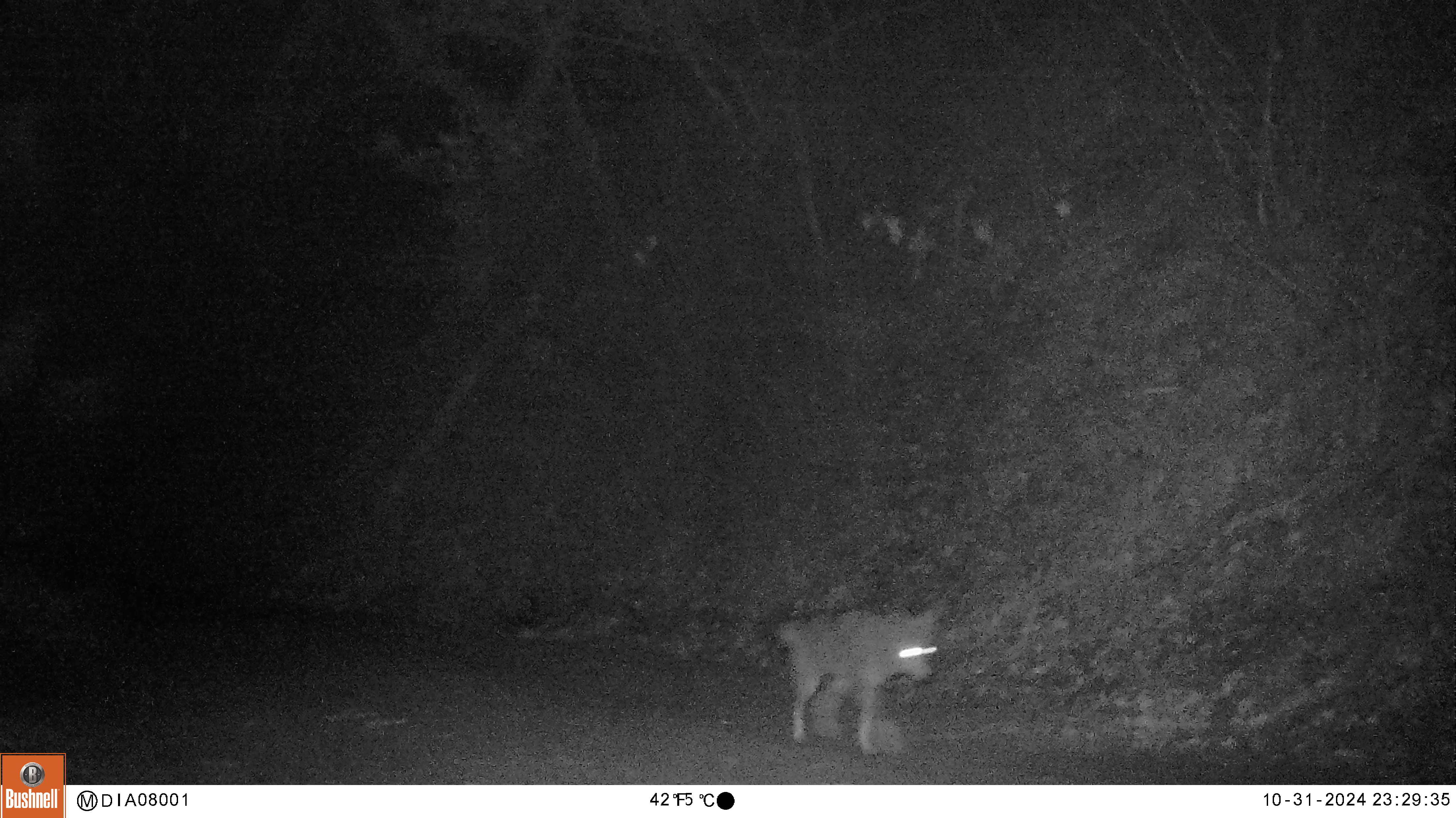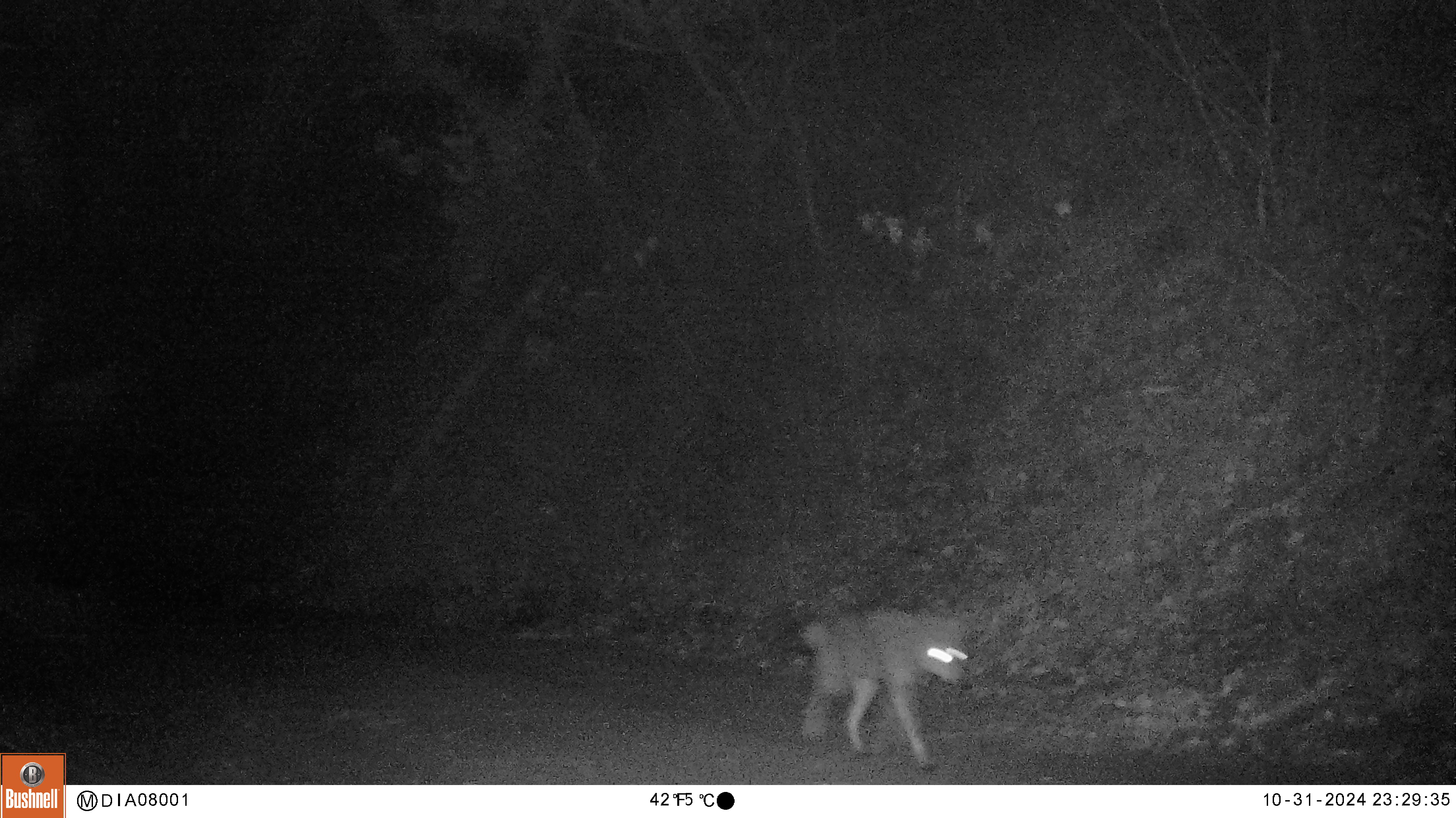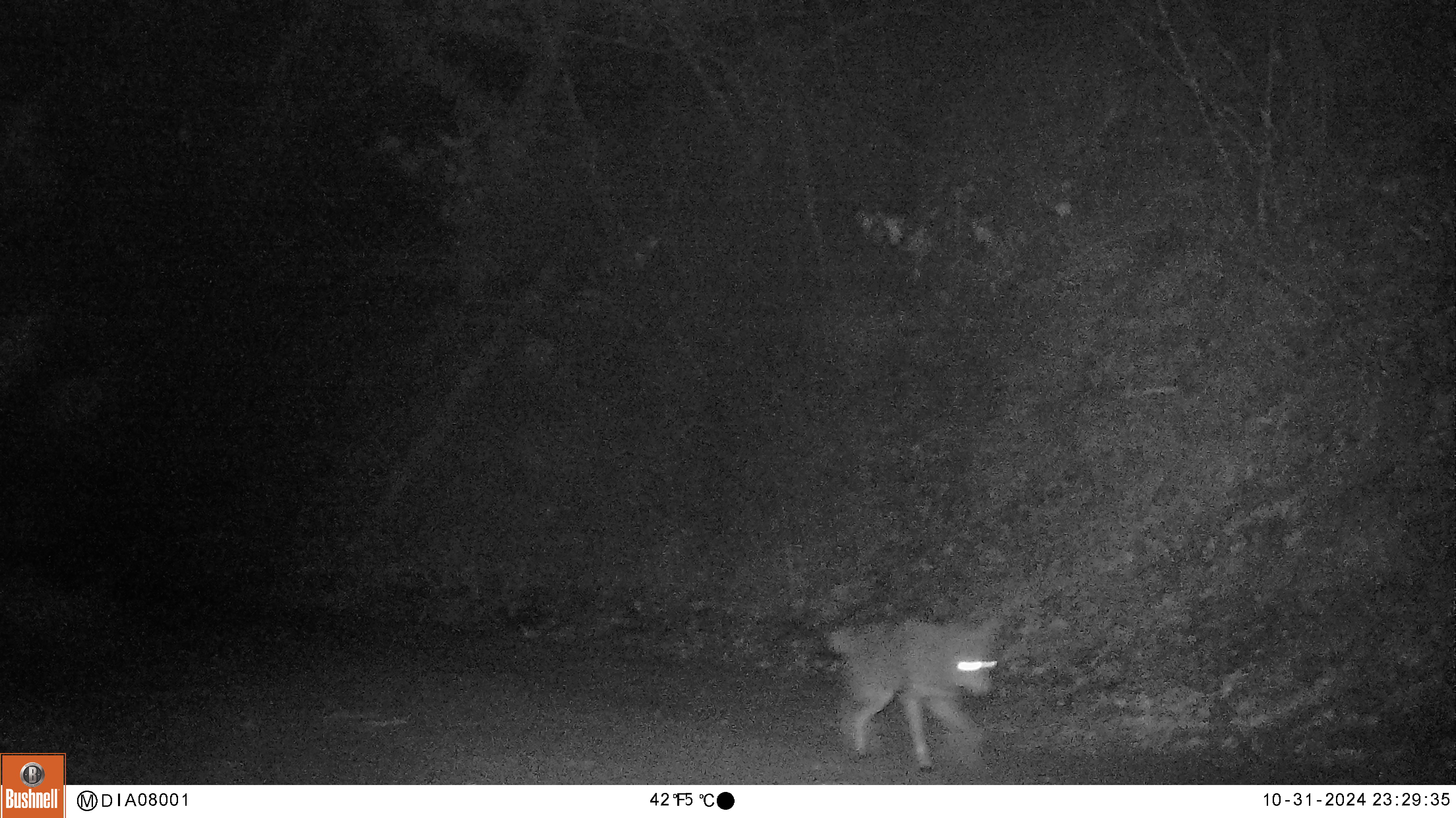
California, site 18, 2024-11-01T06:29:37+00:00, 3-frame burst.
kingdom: Animalia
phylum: Chordata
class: Mammalia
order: Carnivora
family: Canidae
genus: Canis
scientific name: Canis latrans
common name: coyote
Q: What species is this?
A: Coyote (Canis latrans).